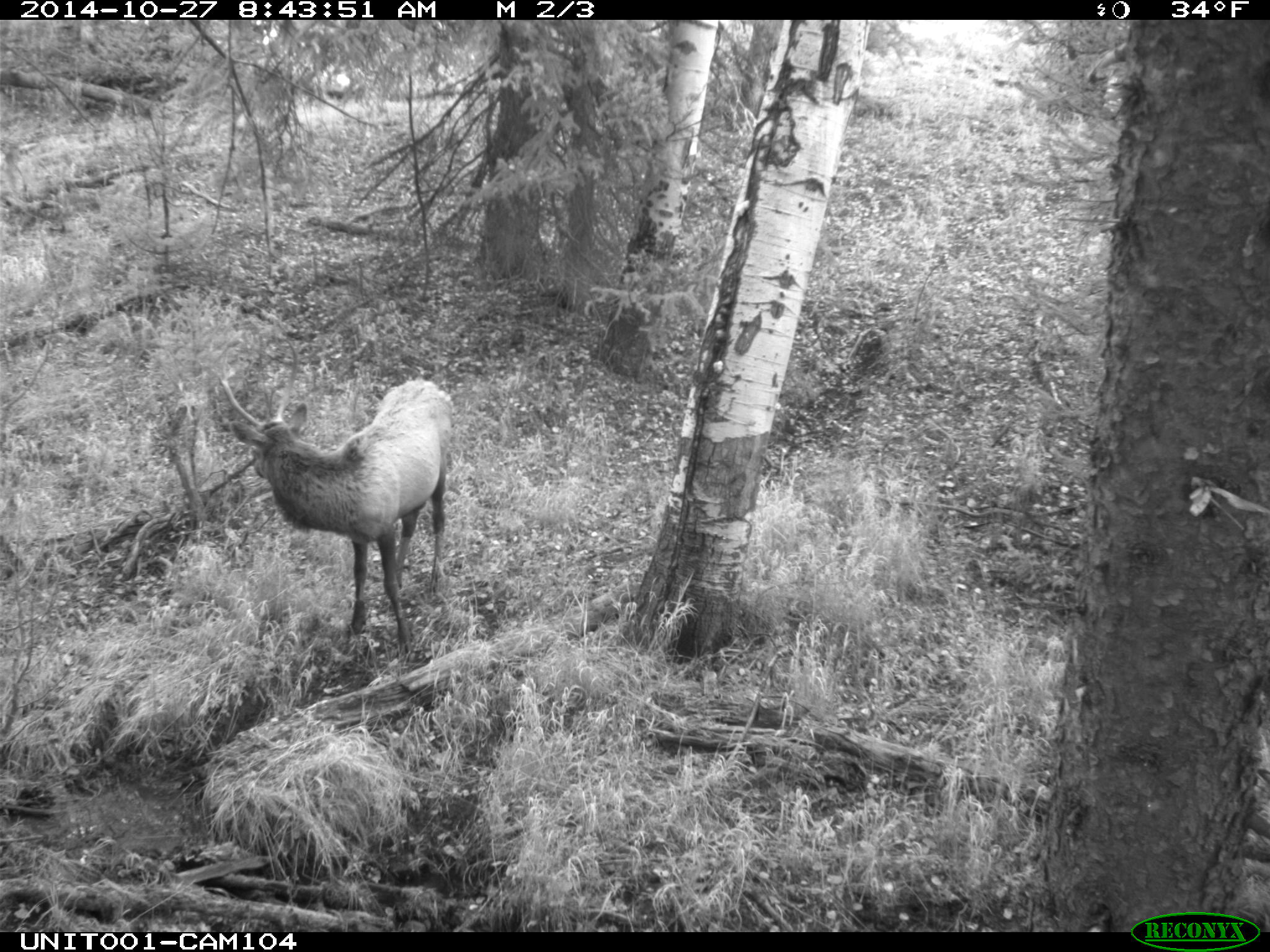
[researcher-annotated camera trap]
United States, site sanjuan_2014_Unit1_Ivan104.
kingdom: Animalia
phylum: Chordata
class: Mammalia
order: Artiodactyla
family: Cervidae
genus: Cervus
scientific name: Cervus elaphus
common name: red deer